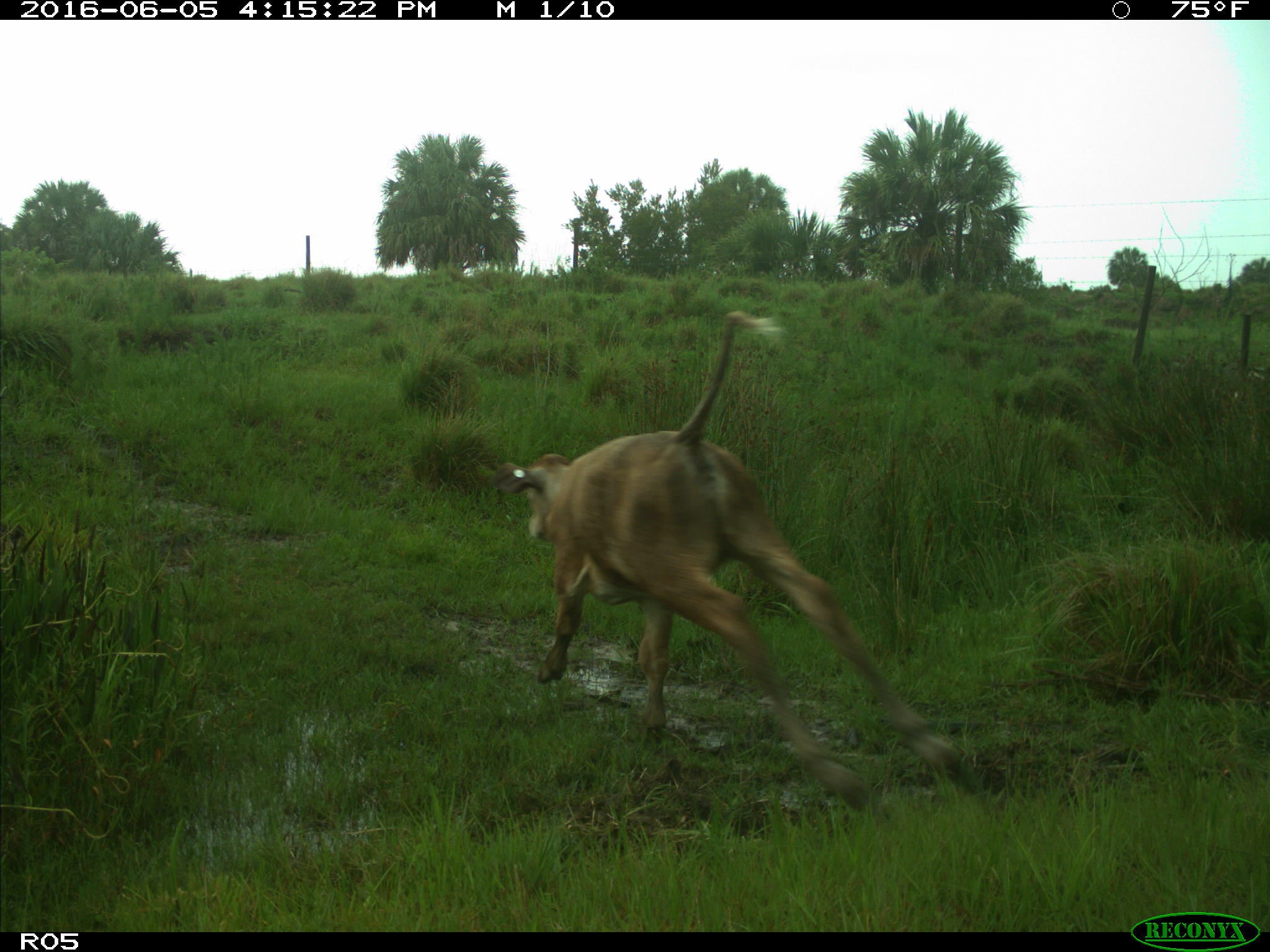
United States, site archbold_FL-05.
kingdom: Animalia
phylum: Chordata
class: Mammalia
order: Artiodactyla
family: Bovidae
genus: Bos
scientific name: Bos taurus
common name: domestic cow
Bos taurus (domestic cow).